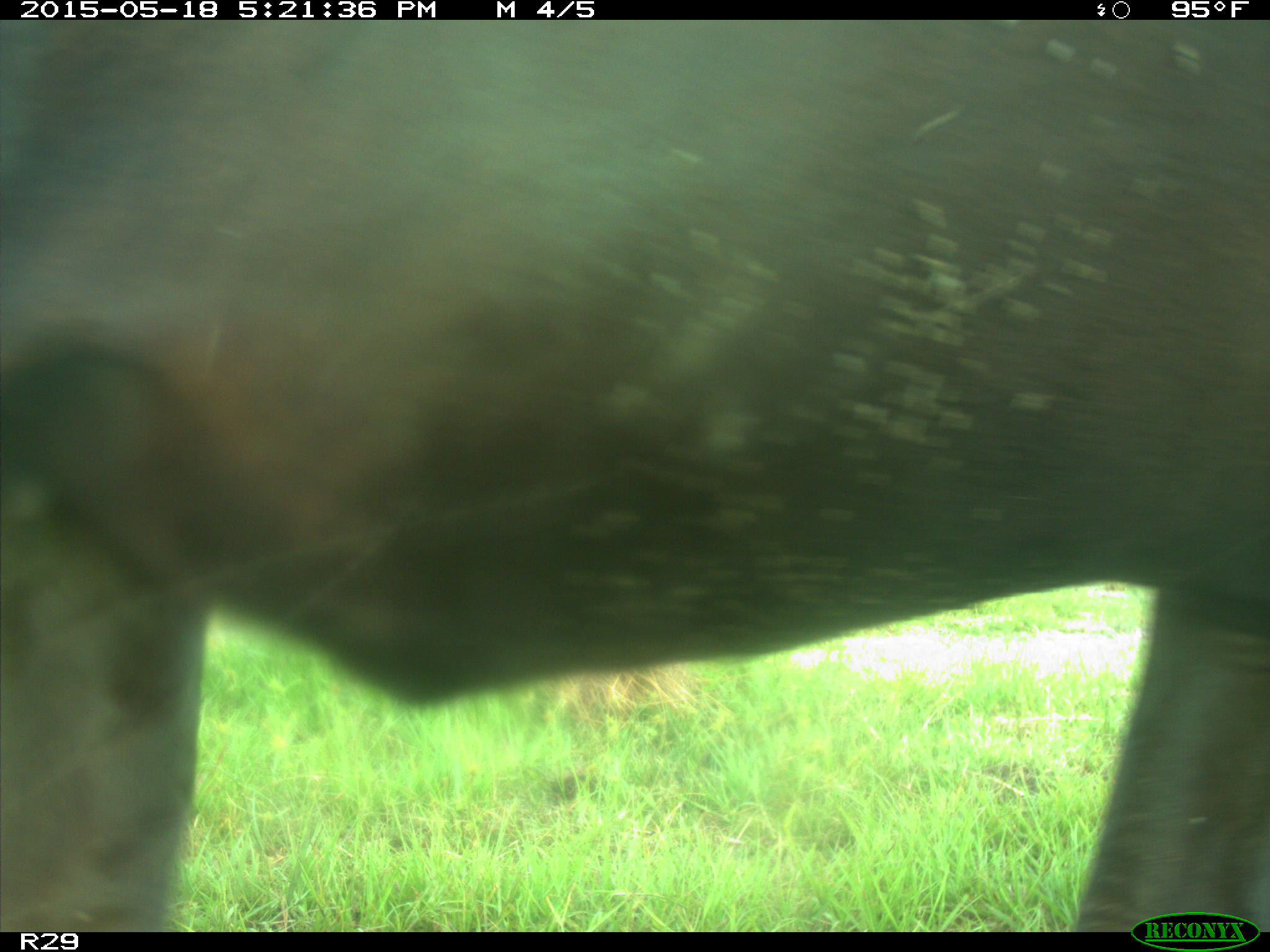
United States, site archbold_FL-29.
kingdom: Animalia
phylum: Chordata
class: Mammalia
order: Artiodactyla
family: Bovidae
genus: Bos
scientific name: Bos taurus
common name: domestic cow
Bos taurus (domestic cow).